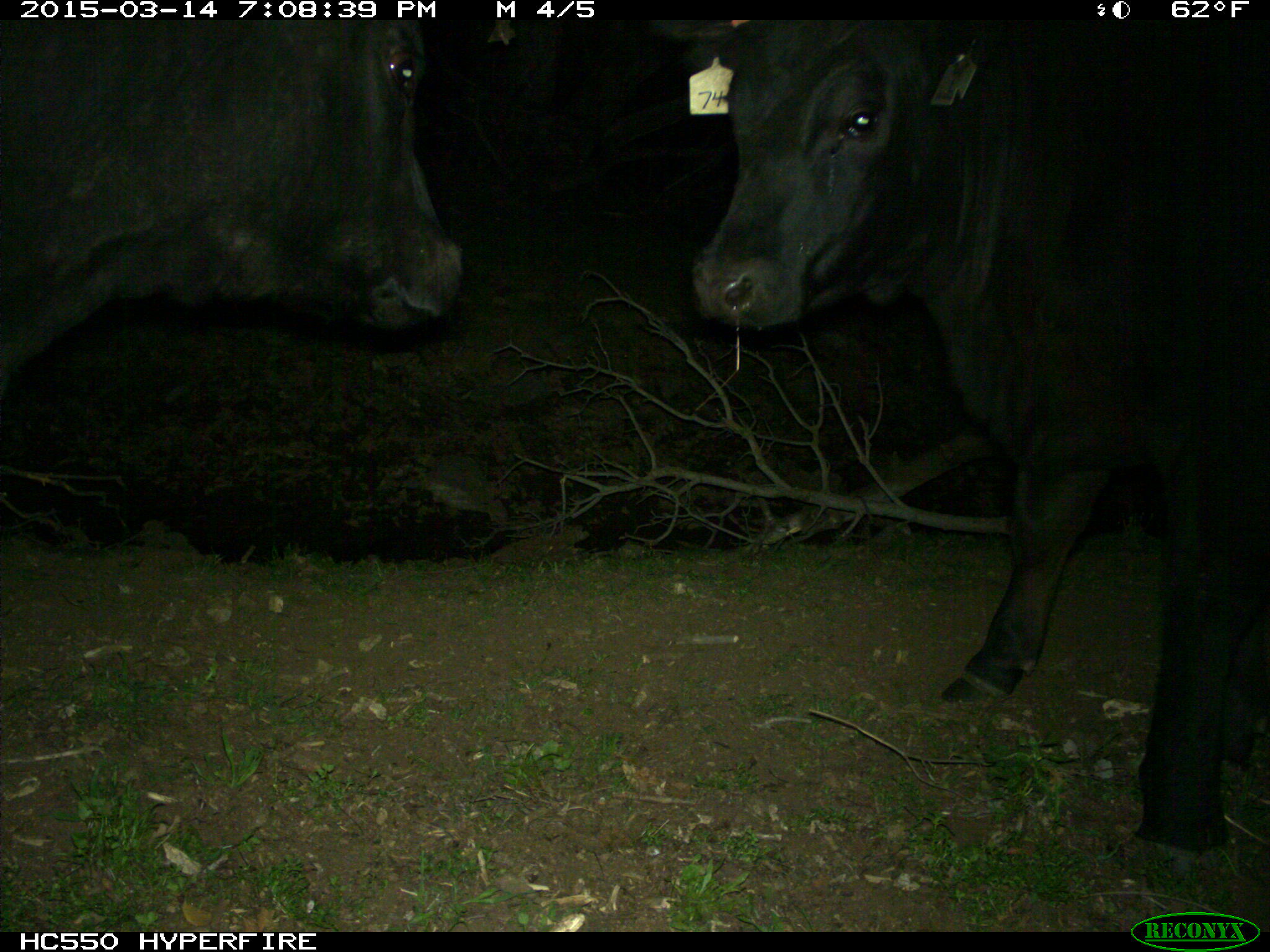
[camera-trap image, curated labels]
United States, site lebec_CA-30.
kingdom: Animalia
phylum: Chordata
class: Mammalia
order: Artiodactyla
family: Bovidae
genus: Bos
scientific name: Bos taurus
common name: domestic cow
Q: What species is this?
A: Bos taurus (domestic cow).